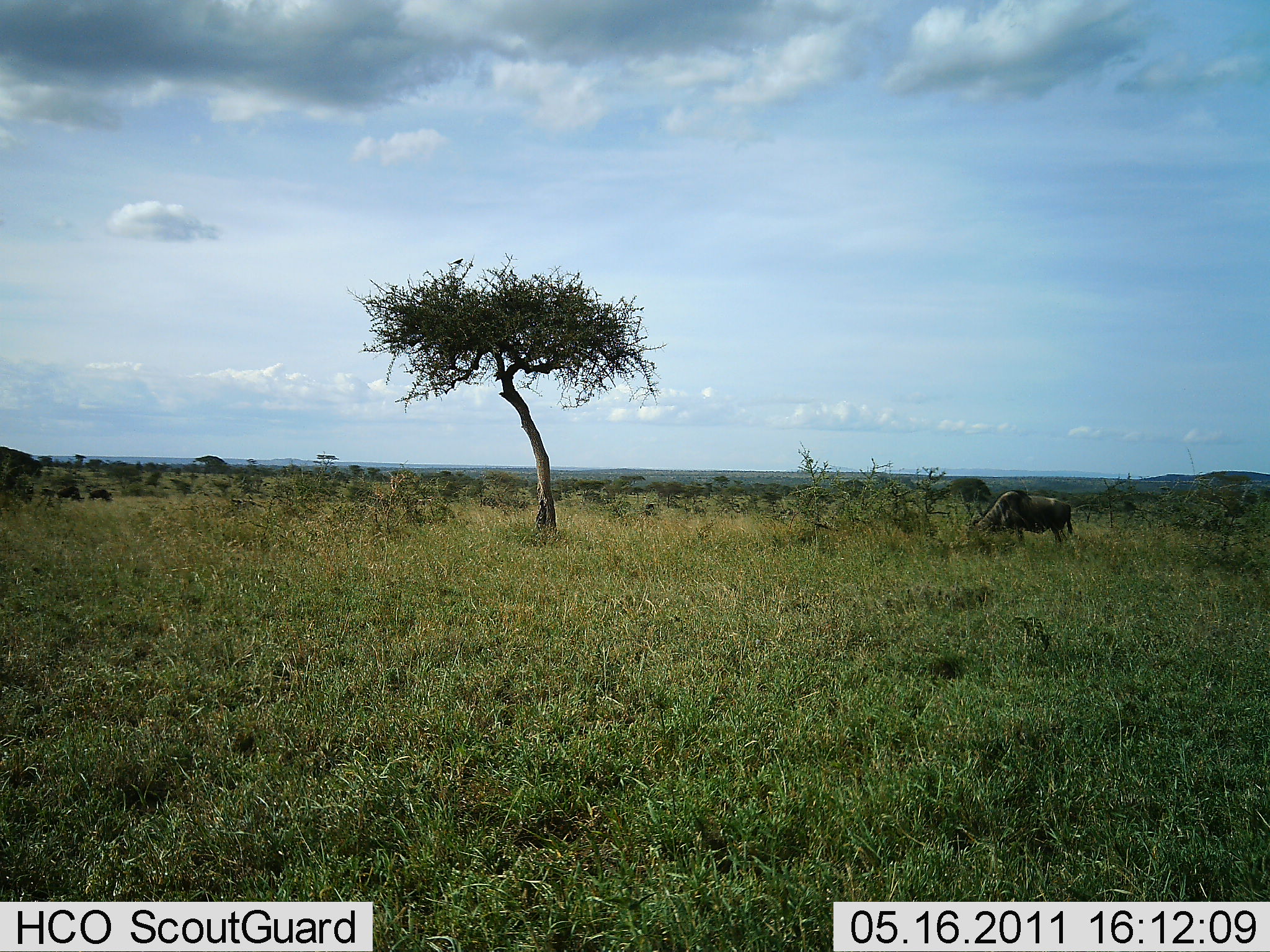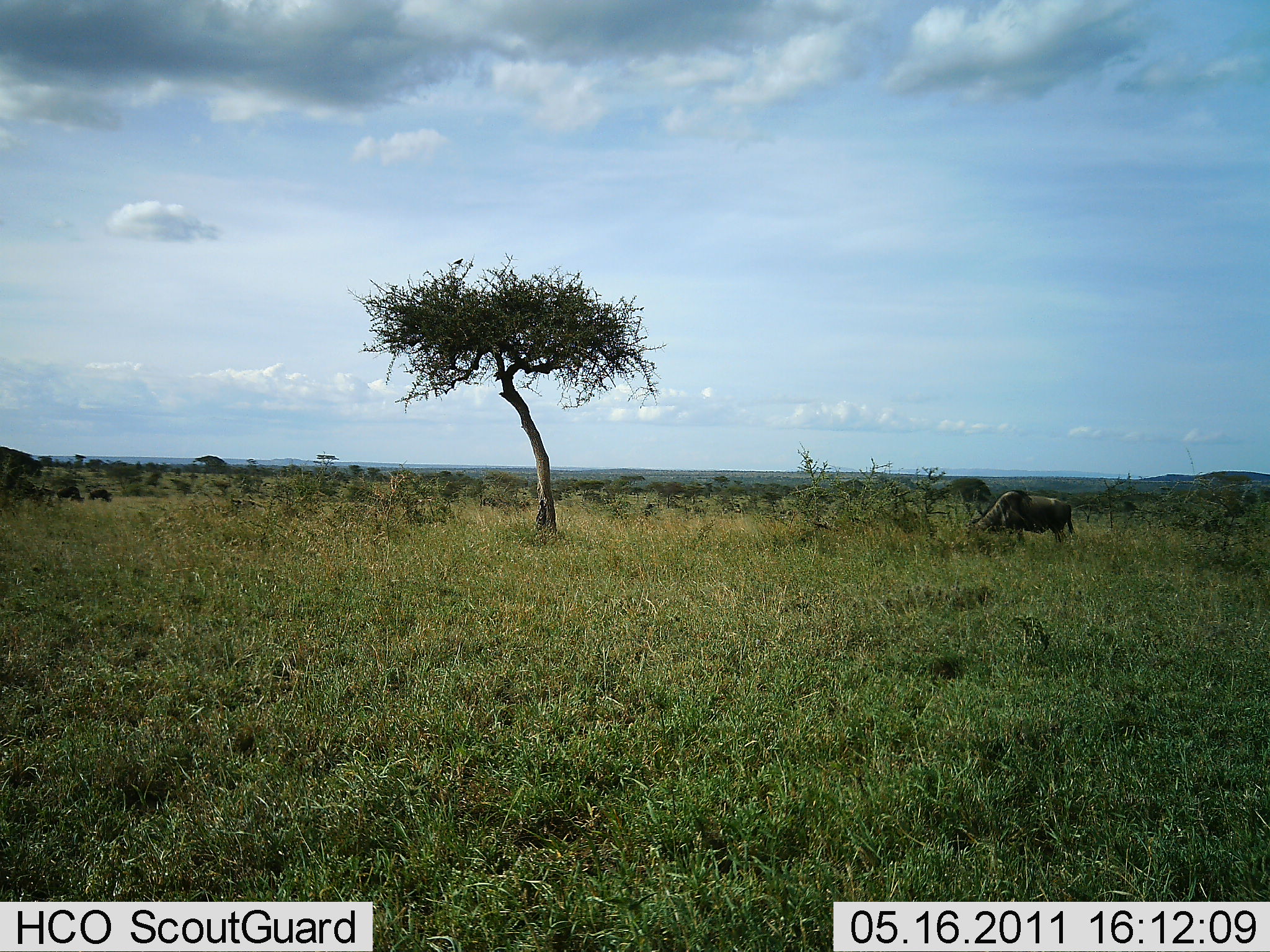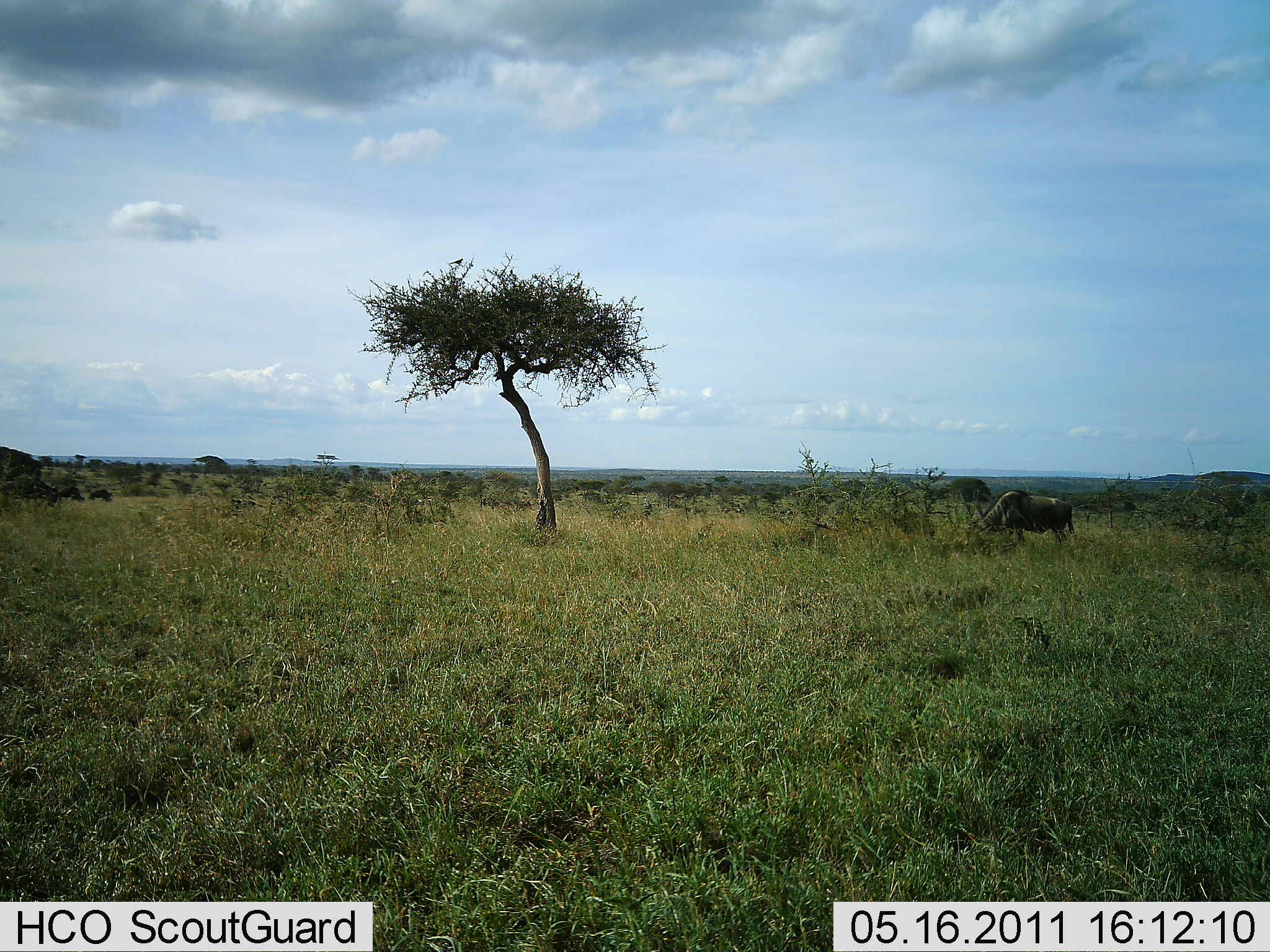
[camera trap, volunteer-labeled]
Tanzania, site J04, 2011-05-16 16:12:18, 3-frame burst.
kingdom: Animalia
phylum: Chordata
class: Mammalia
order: Artiodactyla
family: Bovidae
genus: Connochaetes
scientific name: Connochaetes taurinus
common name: blue wildebeest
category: wildebeest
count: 2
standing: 27%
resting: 0%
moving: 18%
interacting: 0%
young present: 0%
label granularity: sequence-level